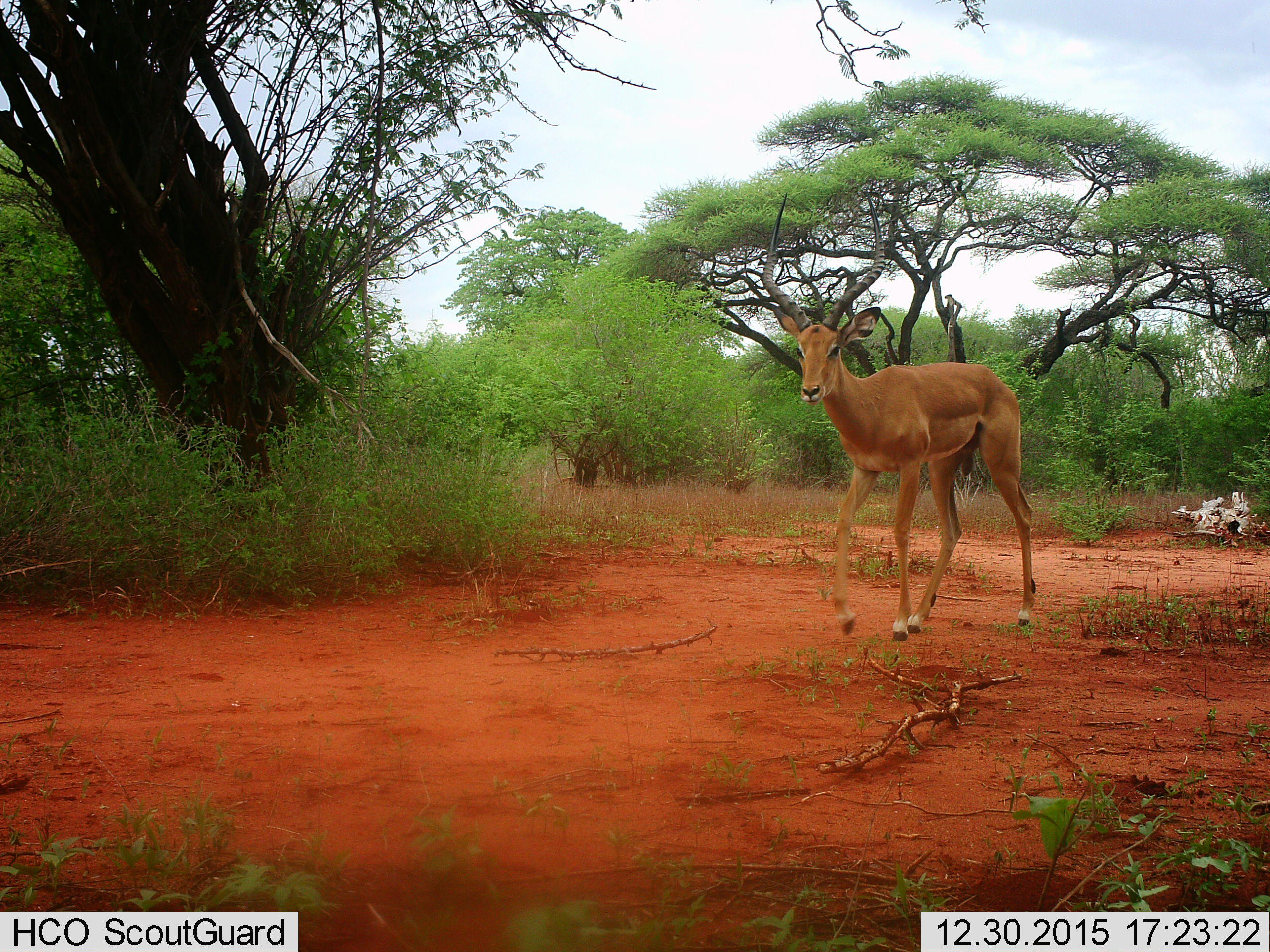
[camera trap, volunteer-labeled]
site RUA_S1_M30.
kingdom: Animalia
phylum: Chordata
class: Mammalia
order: Artiodactyla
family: Bovidae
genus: Aepyceros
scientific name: Aepyceros melampus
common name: impala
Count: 1.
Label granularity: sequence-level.